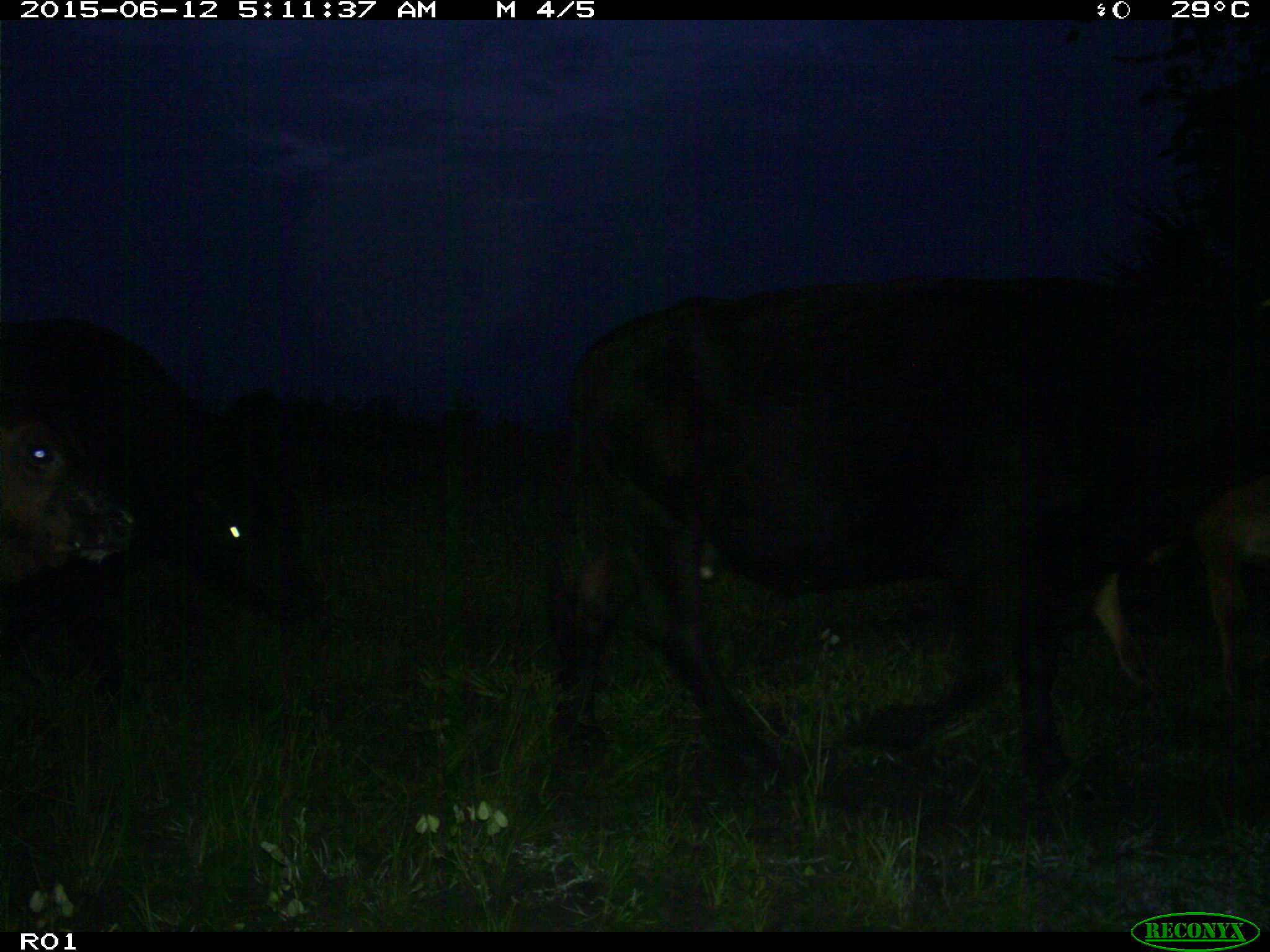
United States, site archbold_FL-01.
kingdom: Animalia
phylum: Chordata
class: Mammalia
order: Artiodactyla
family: Bovidae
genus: Bos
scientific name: Bos taurus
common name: domestic cow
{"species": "Bos taurus (domestic cow)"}